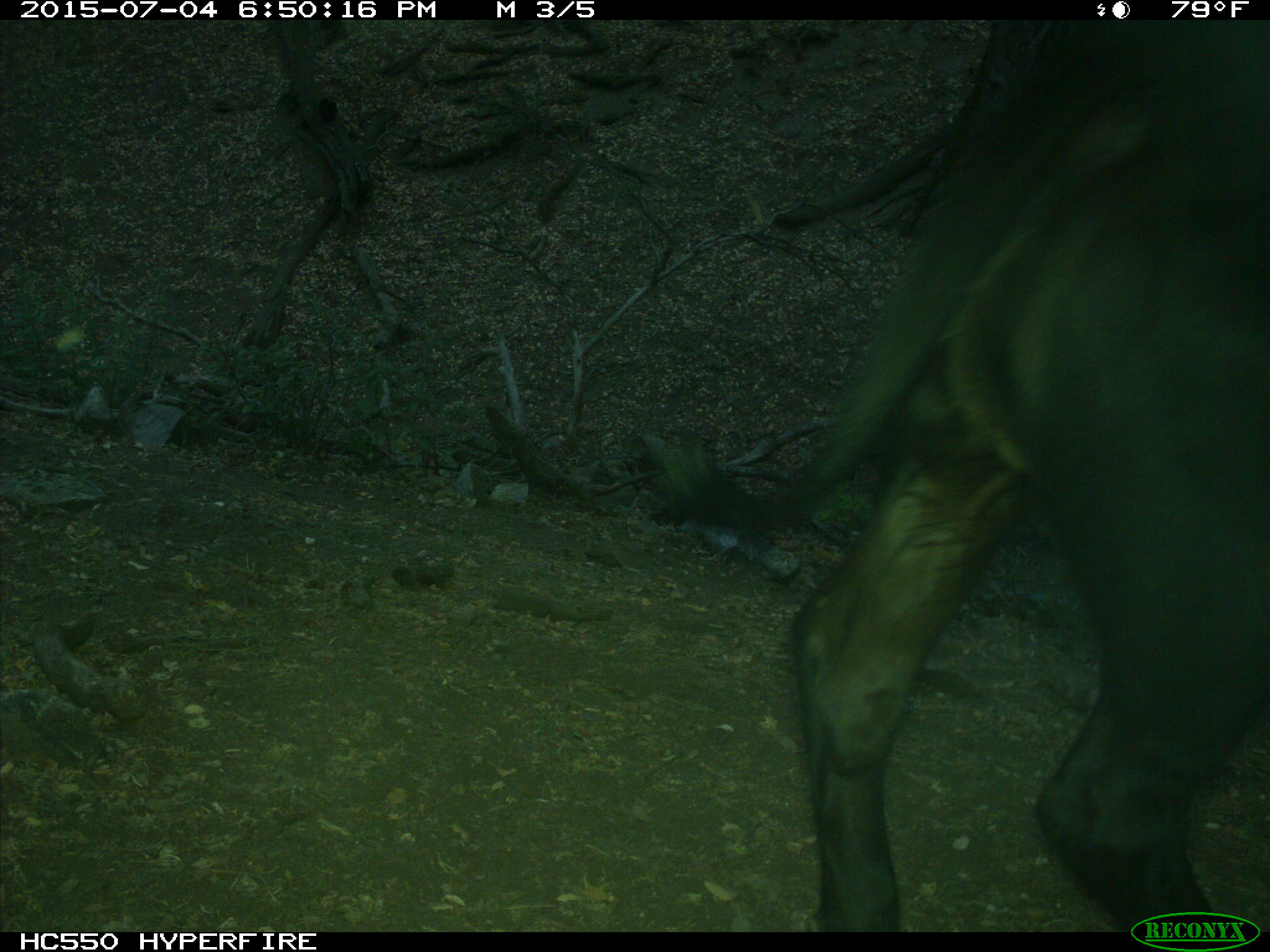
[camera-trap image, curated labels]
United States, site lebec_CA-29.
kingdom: Animalia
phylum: Chordata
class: Mammalia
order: Artiodactyla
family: Bovidae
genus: Bos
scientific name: Bos taurus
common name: domestic cow